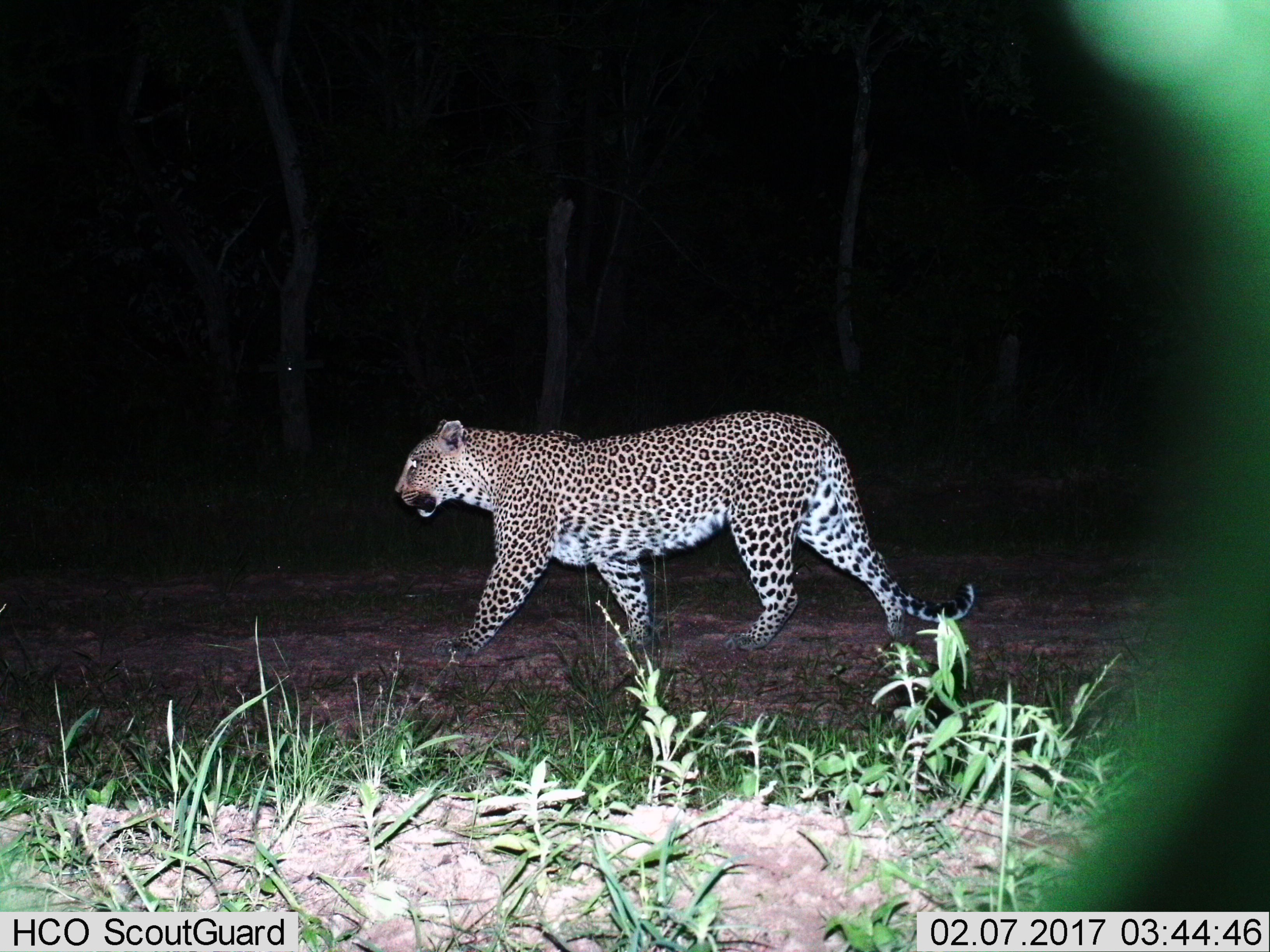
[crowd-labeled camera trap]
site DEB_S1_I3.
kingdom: Animalia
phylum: Chordata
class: Mammalia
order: Carnivora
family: Felidae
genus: Panthera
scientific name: Panthera pardus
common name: leopard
Leopard (Panthera pardus), count 1. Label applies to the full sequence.